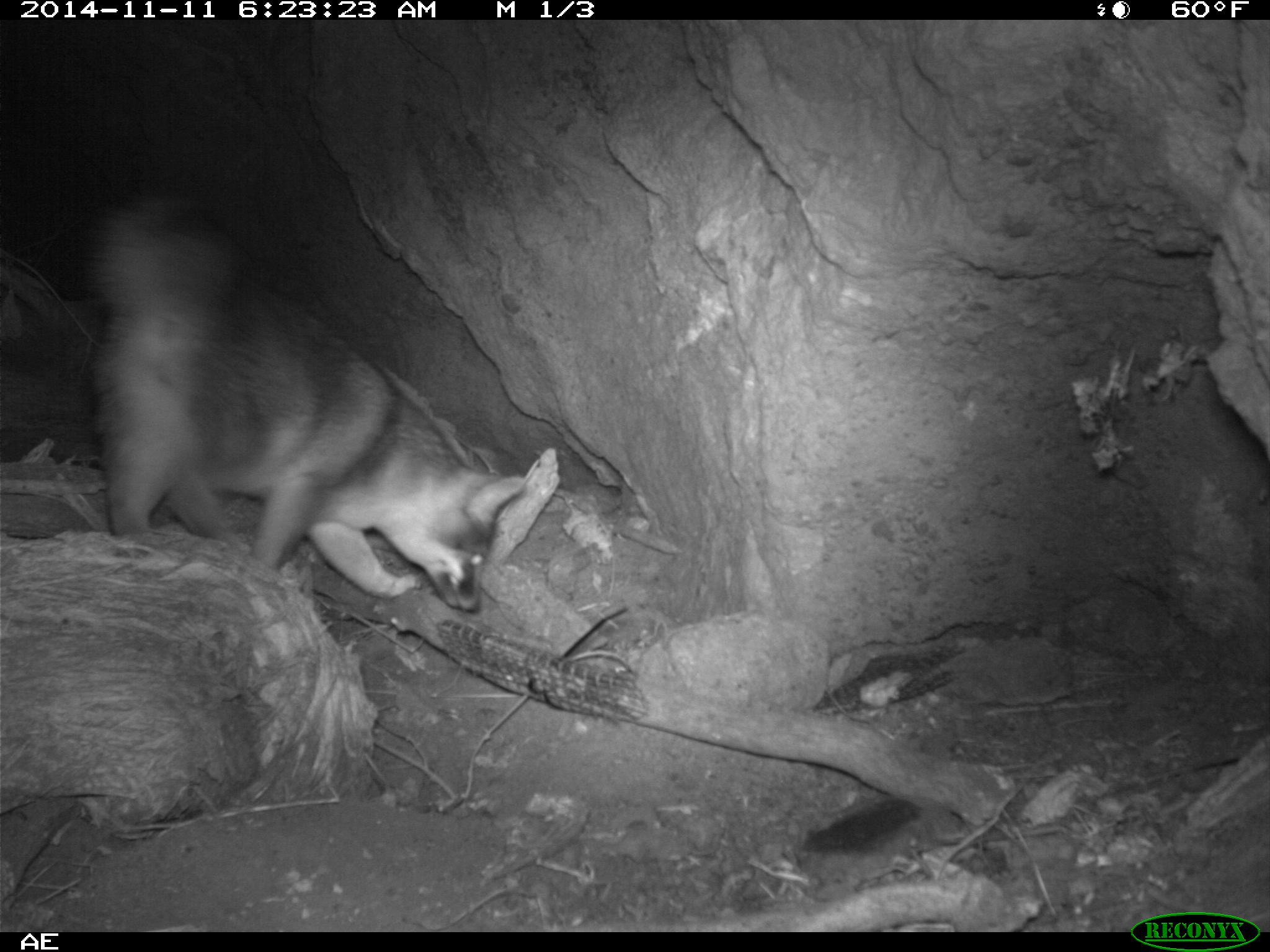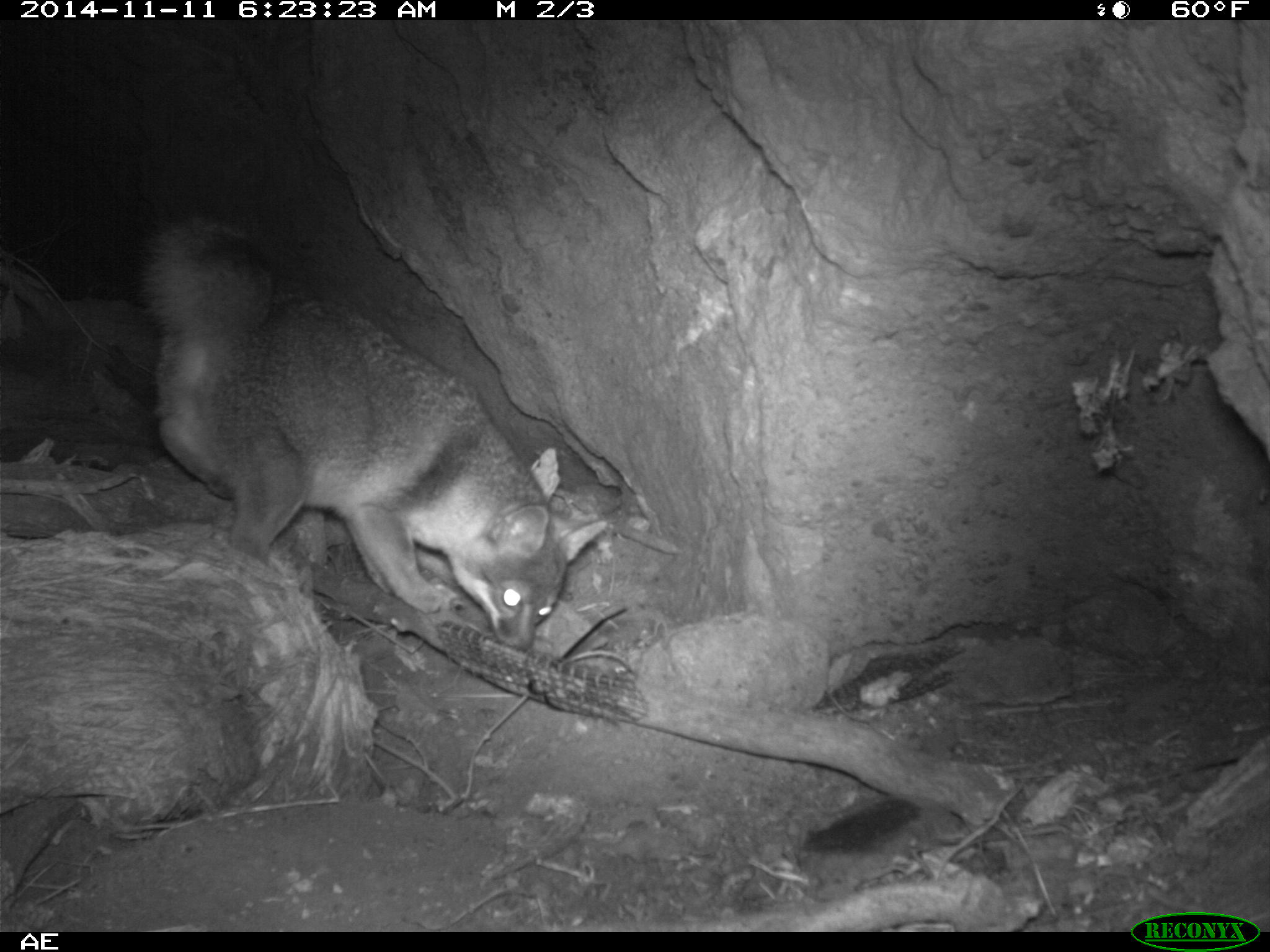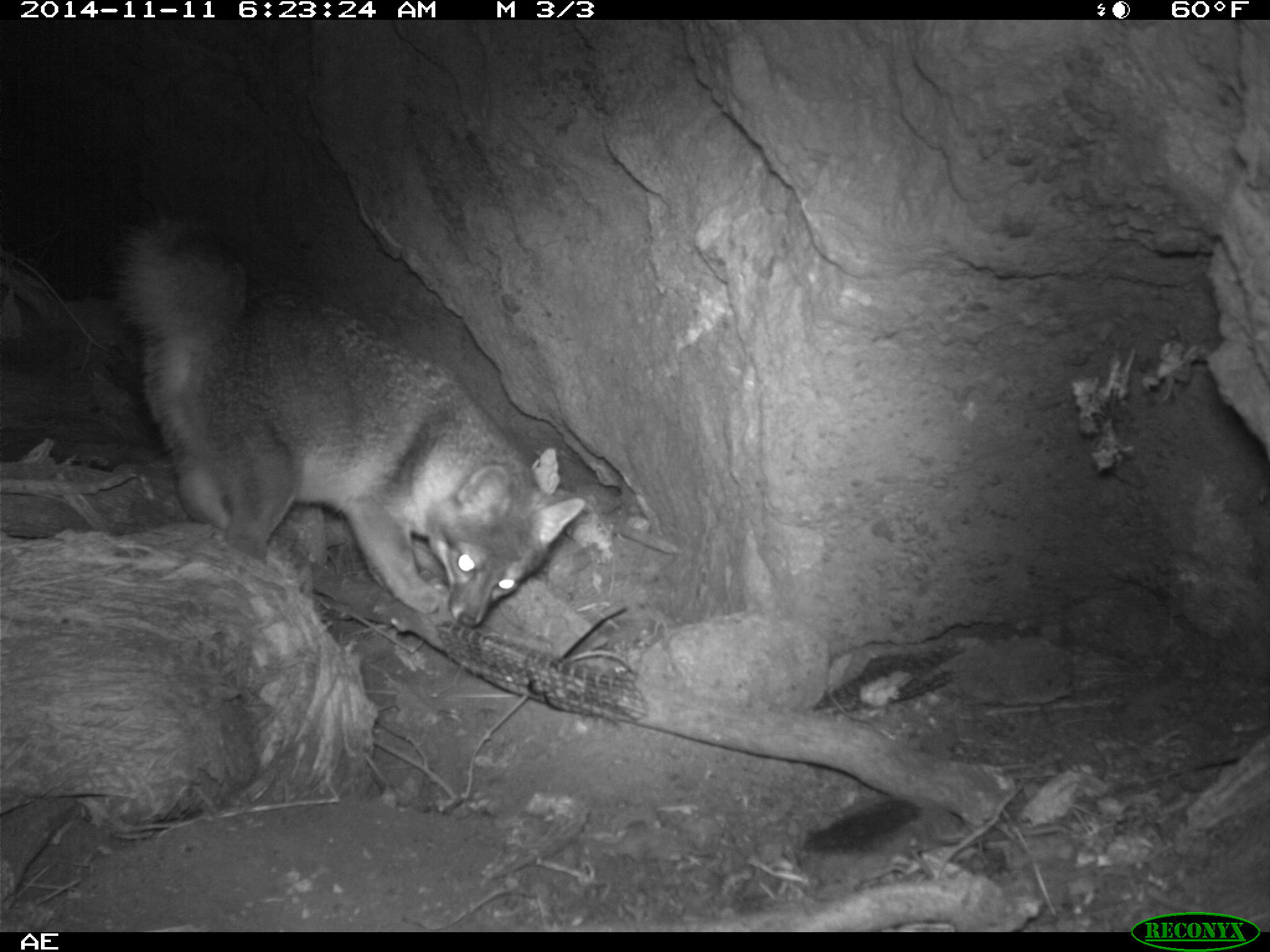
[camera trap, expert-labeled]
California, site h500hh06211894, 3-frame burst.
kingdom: Animalia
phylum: Chordata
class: Mammalia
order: Carnivora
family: Canidae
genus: Urocyon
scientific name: Urocyon littoralis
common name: island fox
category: fox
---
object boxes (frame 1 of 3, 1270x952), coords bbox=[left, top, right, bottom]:
fox: bbox=[54, 188, 526, 614]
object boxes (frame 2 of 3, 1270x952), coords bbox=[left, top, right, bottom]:
fox: bbox=[141, 206, 610, 649]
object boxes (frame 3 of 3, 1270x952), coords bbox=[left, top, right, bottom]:
fox: bbox=[115, 211, 585, 629]